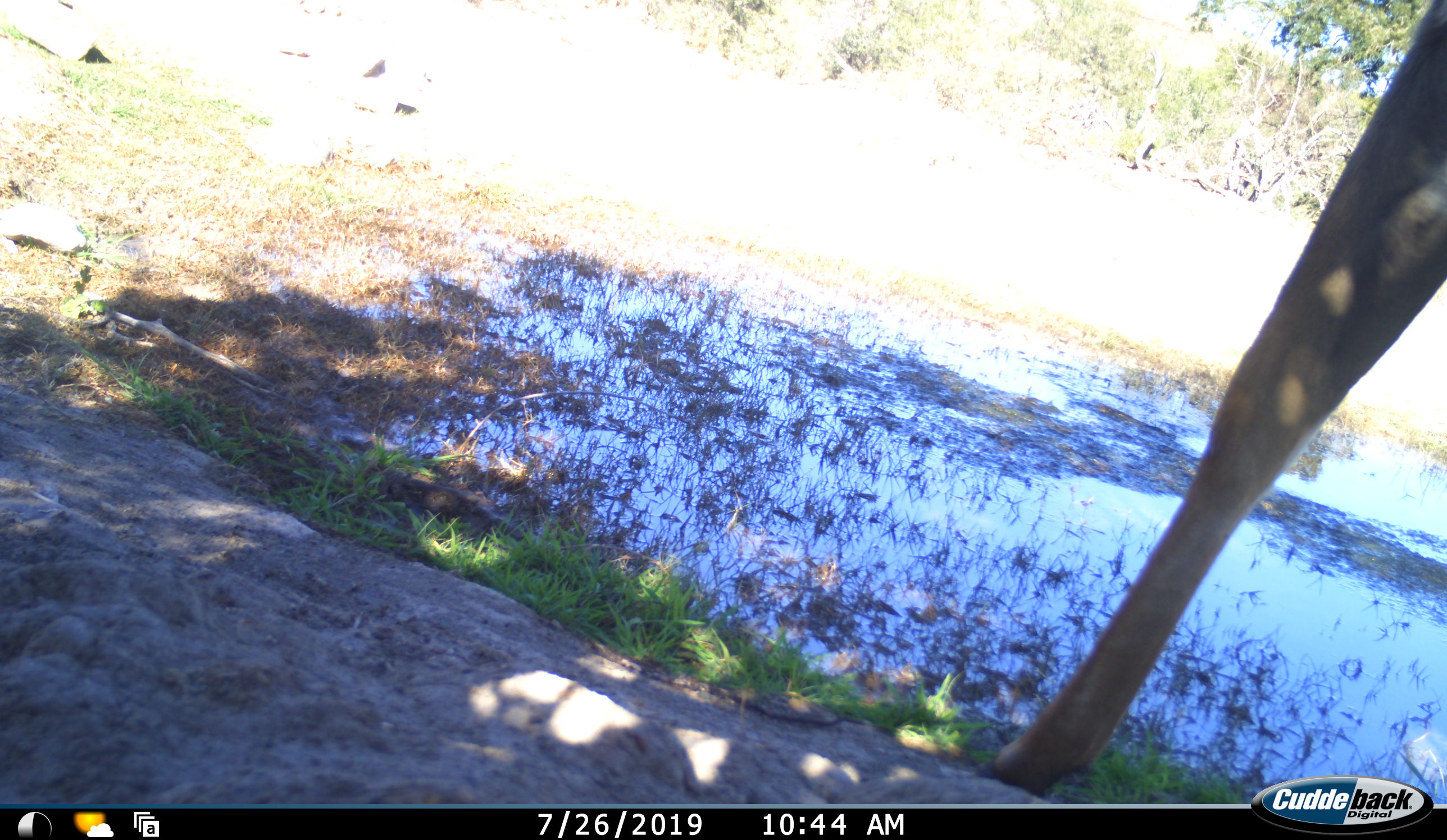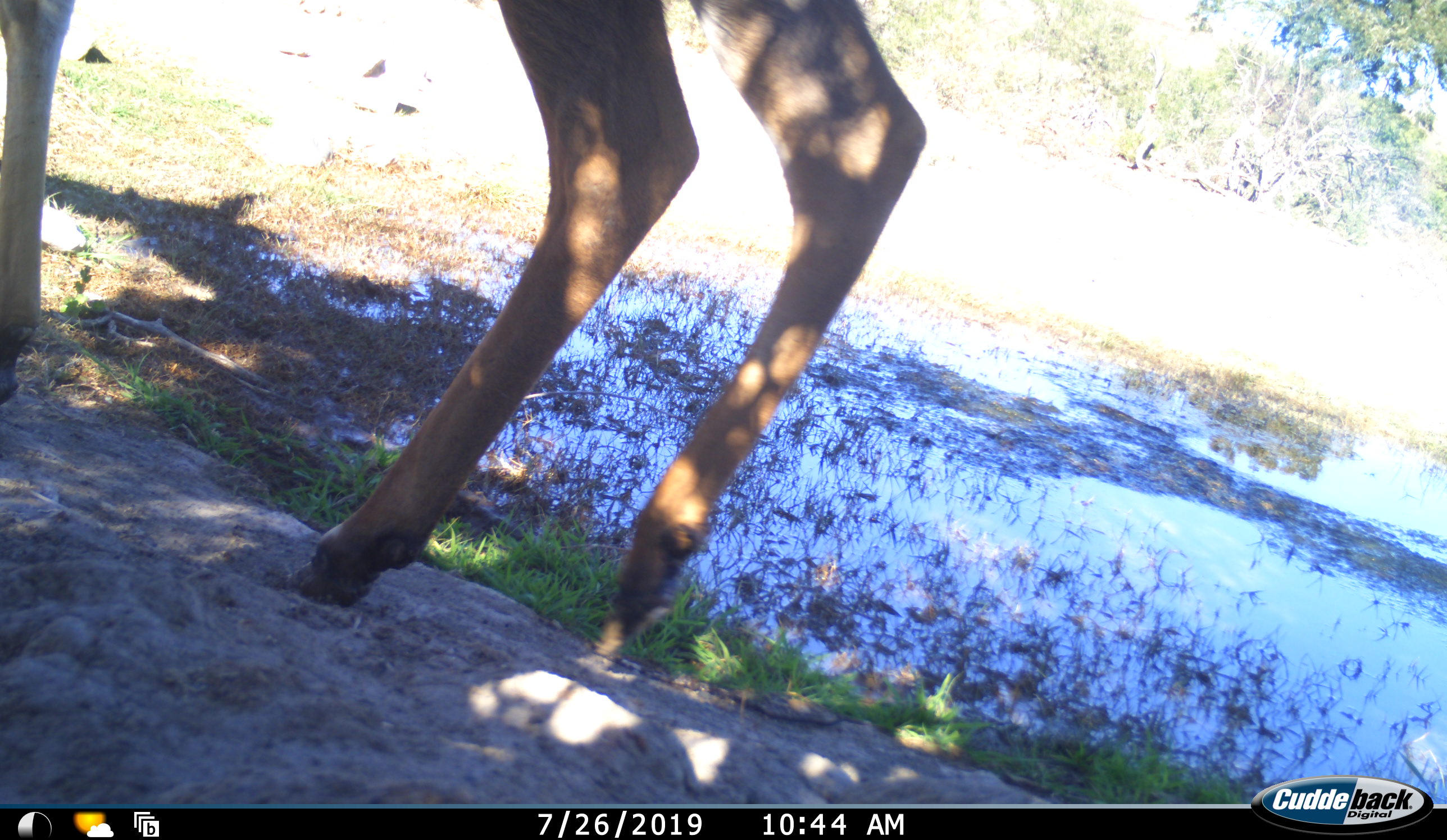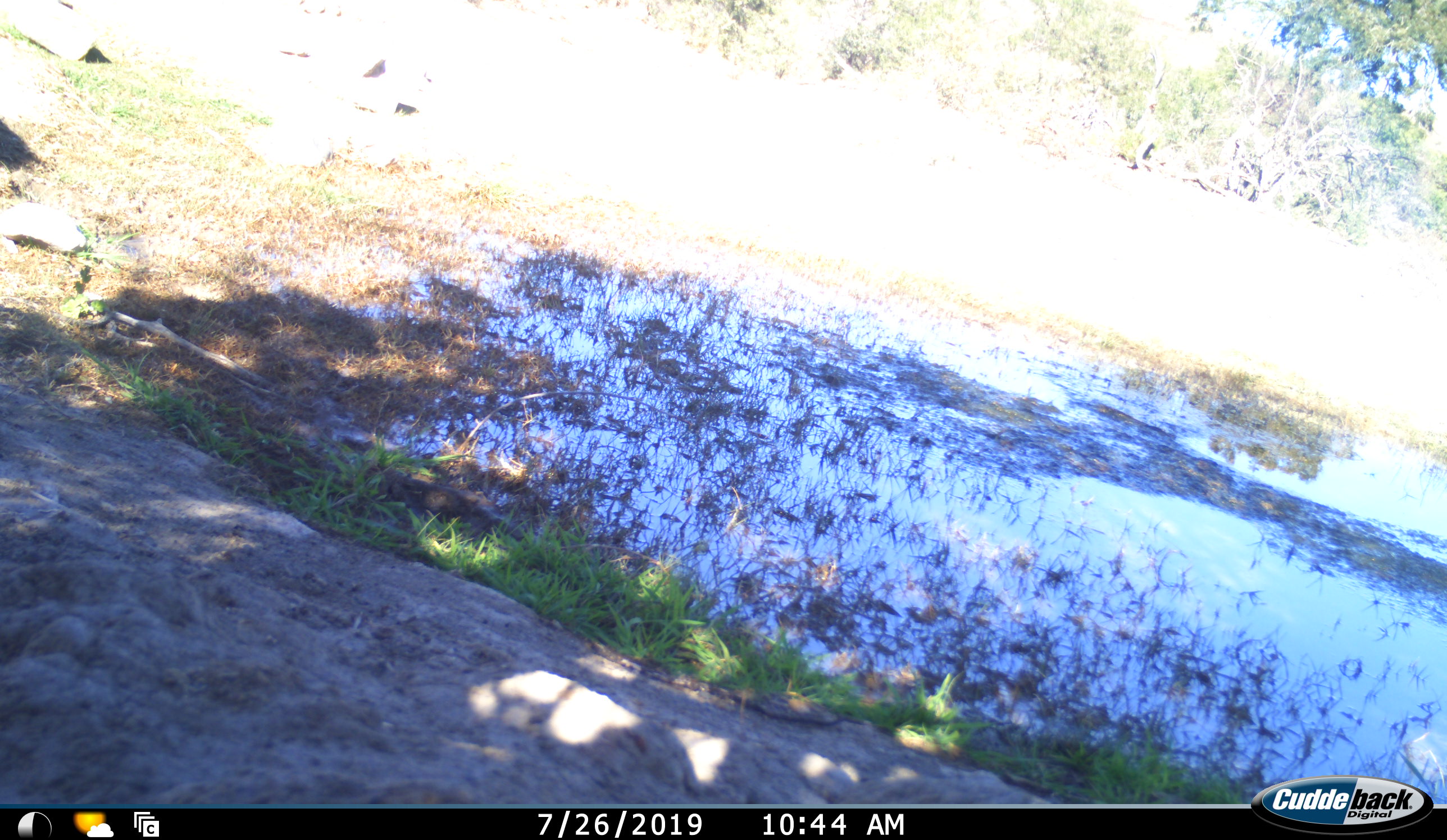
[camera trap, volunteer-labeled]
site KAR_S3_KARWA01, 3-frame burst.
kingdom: Animalia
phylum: Chordata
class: Mammalia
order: Artiodactyla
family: Bovidae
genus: Antidorcas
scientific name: Antidorcas marsupialis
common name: springbok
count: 1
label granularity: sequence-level